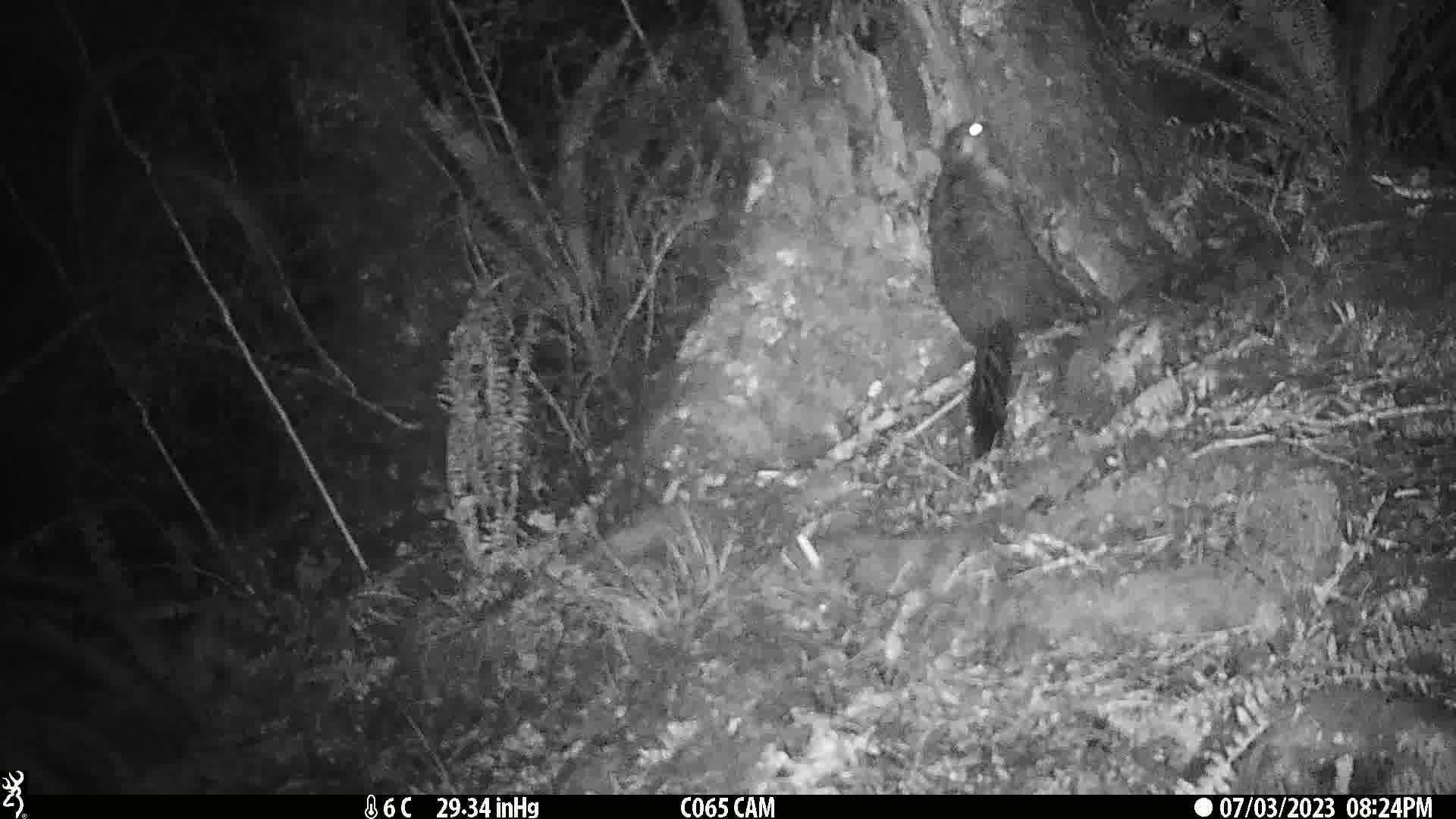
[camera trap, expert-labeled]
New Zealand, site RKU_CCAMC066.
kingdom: Animalia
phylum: Chordata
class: Mammalia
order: Diprotodontia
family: Phalangeridae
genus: Trichosurus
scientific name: Trichosurus vulpecula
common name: common brushtail possum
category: possum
Possum (common brushtail possum) (Trichosurus vulpecula).